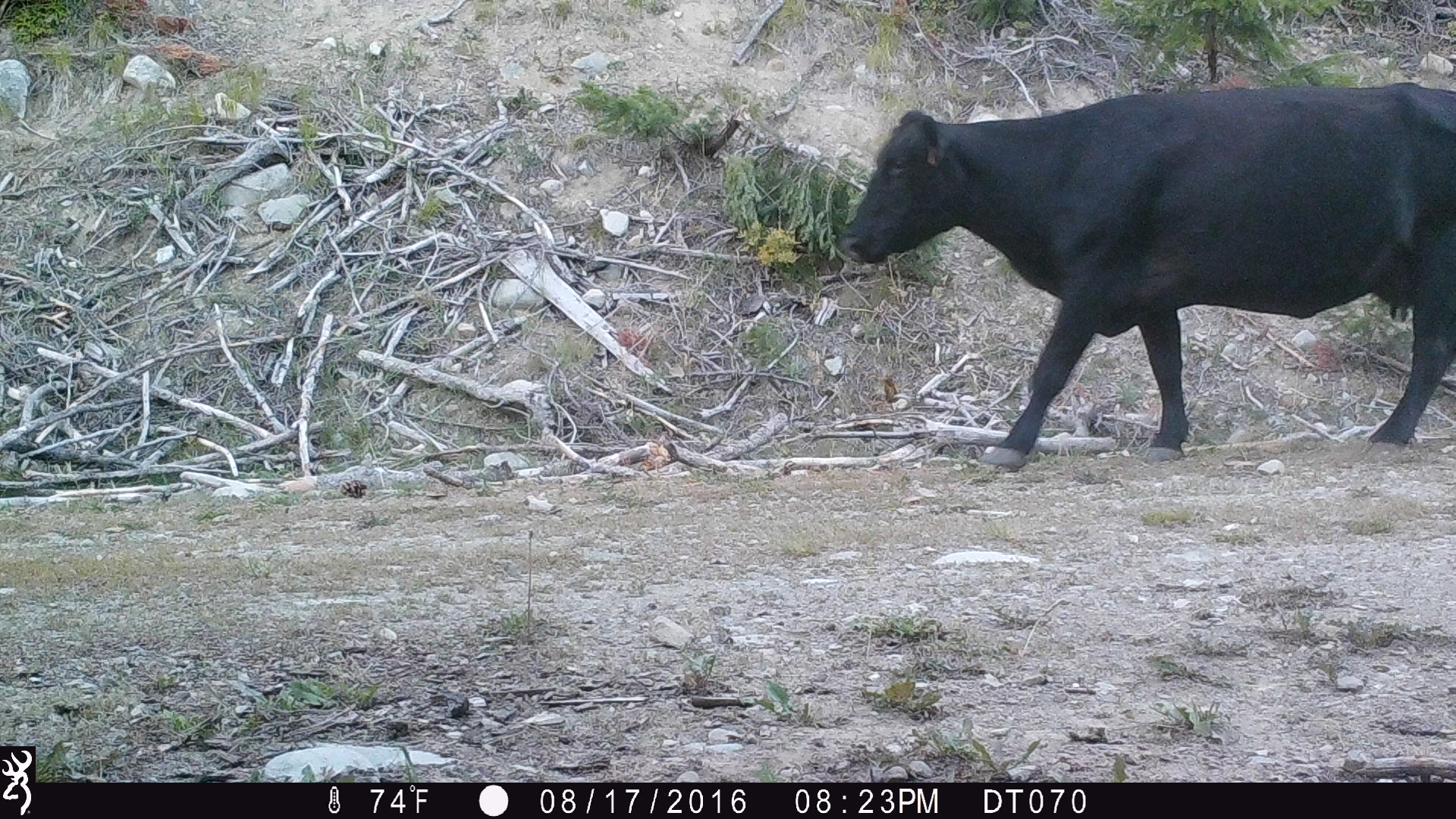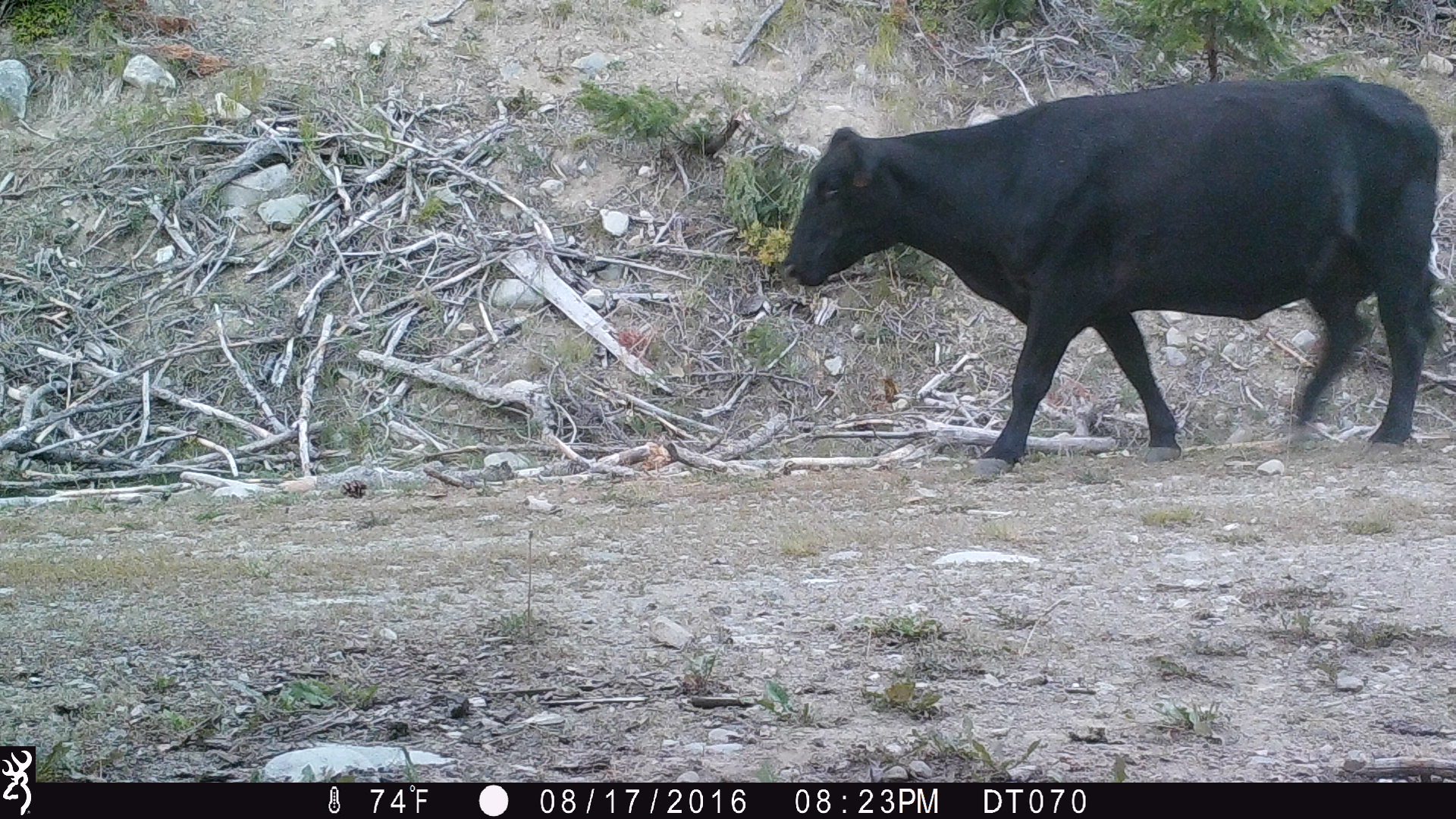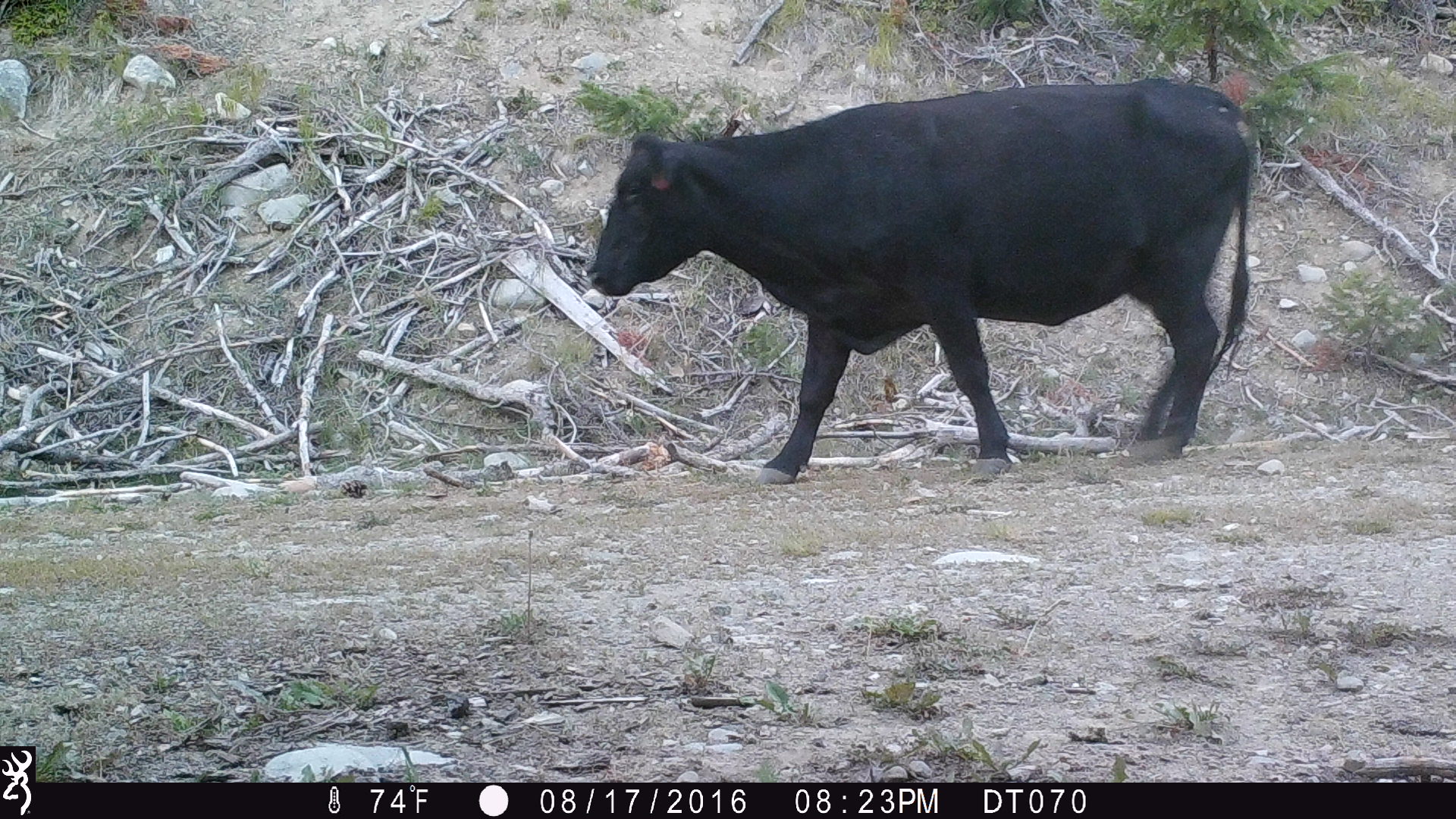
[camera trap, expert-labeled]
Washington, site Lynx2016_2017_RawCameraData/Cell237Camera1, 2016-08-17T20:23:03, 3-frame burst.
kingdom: Animalia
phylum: Chordata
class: Mammalia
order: Artiodactyla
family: Bovidae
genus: Bos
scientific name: Bos taurus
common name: domestic cattle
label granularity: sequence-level